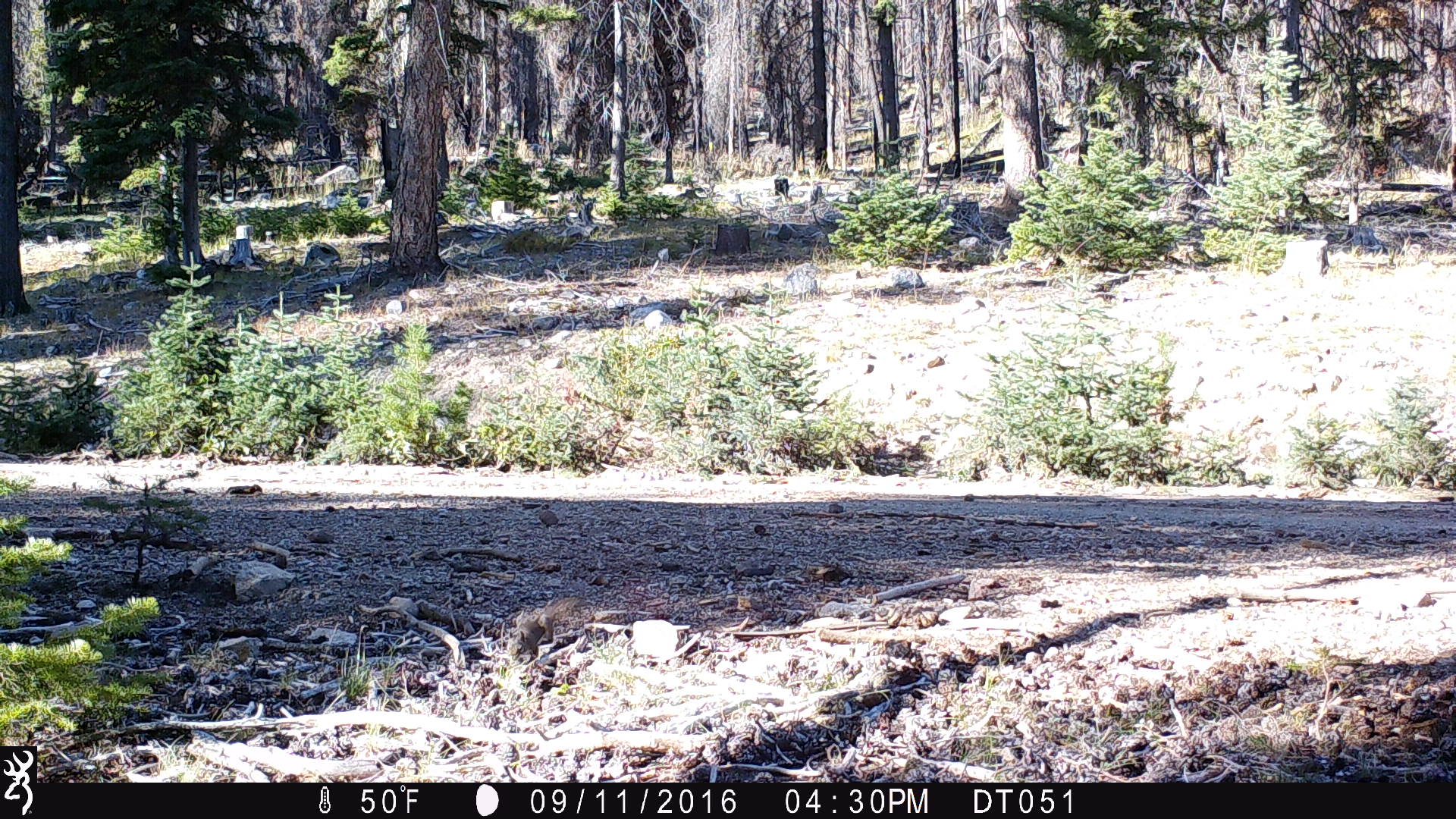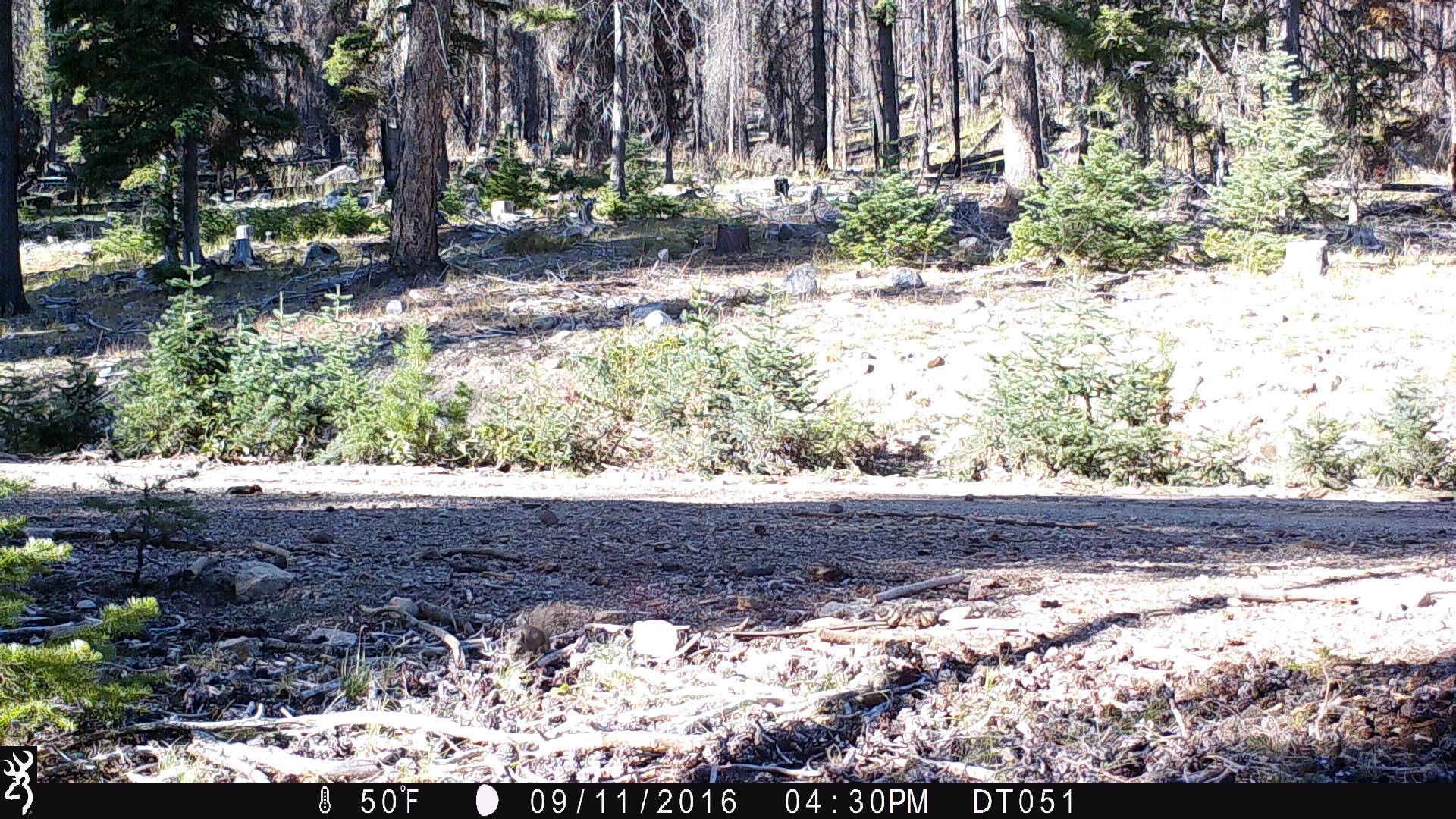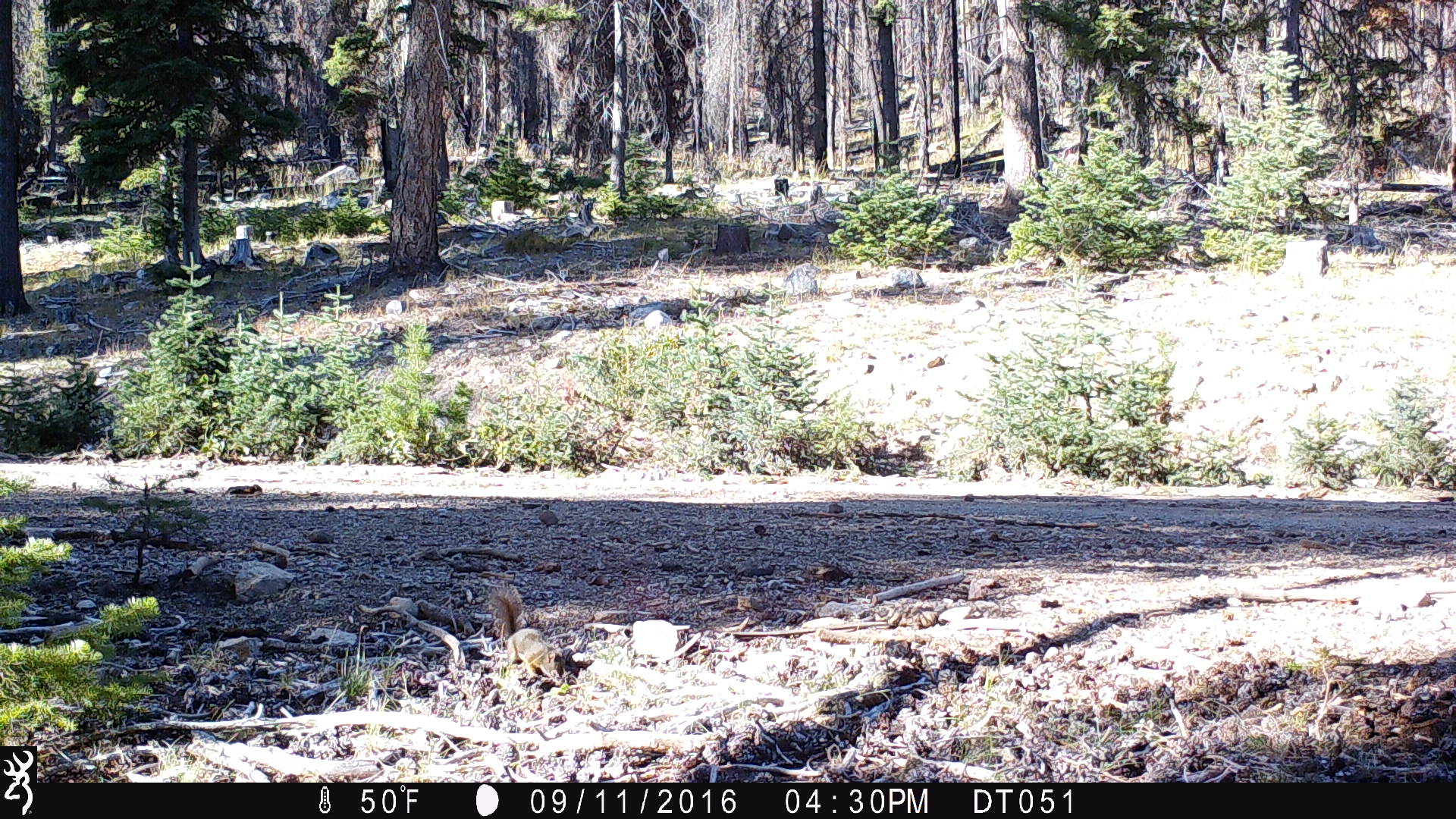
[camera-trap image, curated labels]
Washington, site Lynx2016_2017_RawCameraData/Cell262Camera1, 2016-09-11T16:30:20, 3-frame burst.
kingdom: Animalia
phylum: Chordata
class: Mammalia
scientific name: Mammalia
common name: small mammal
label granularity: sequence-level